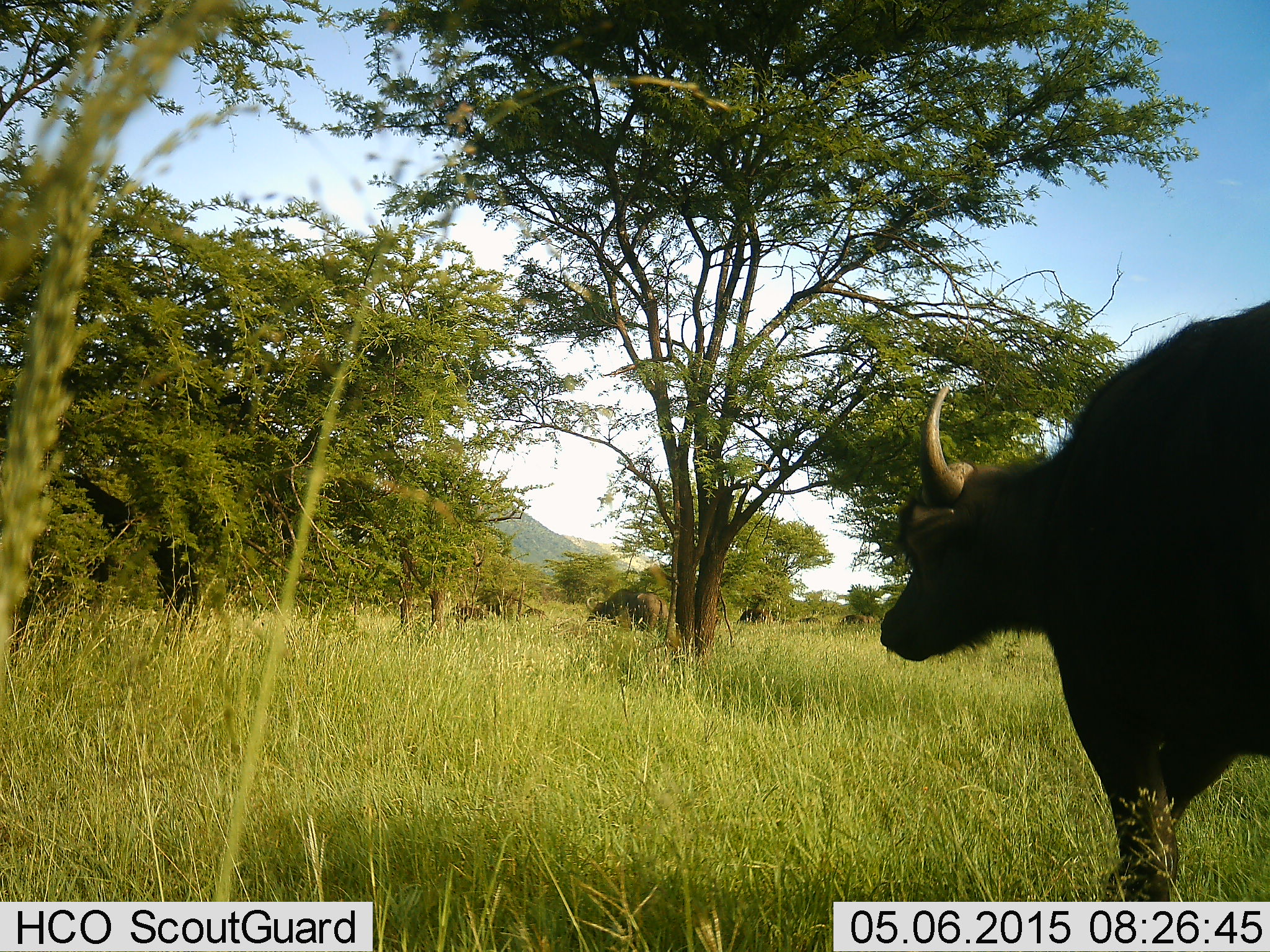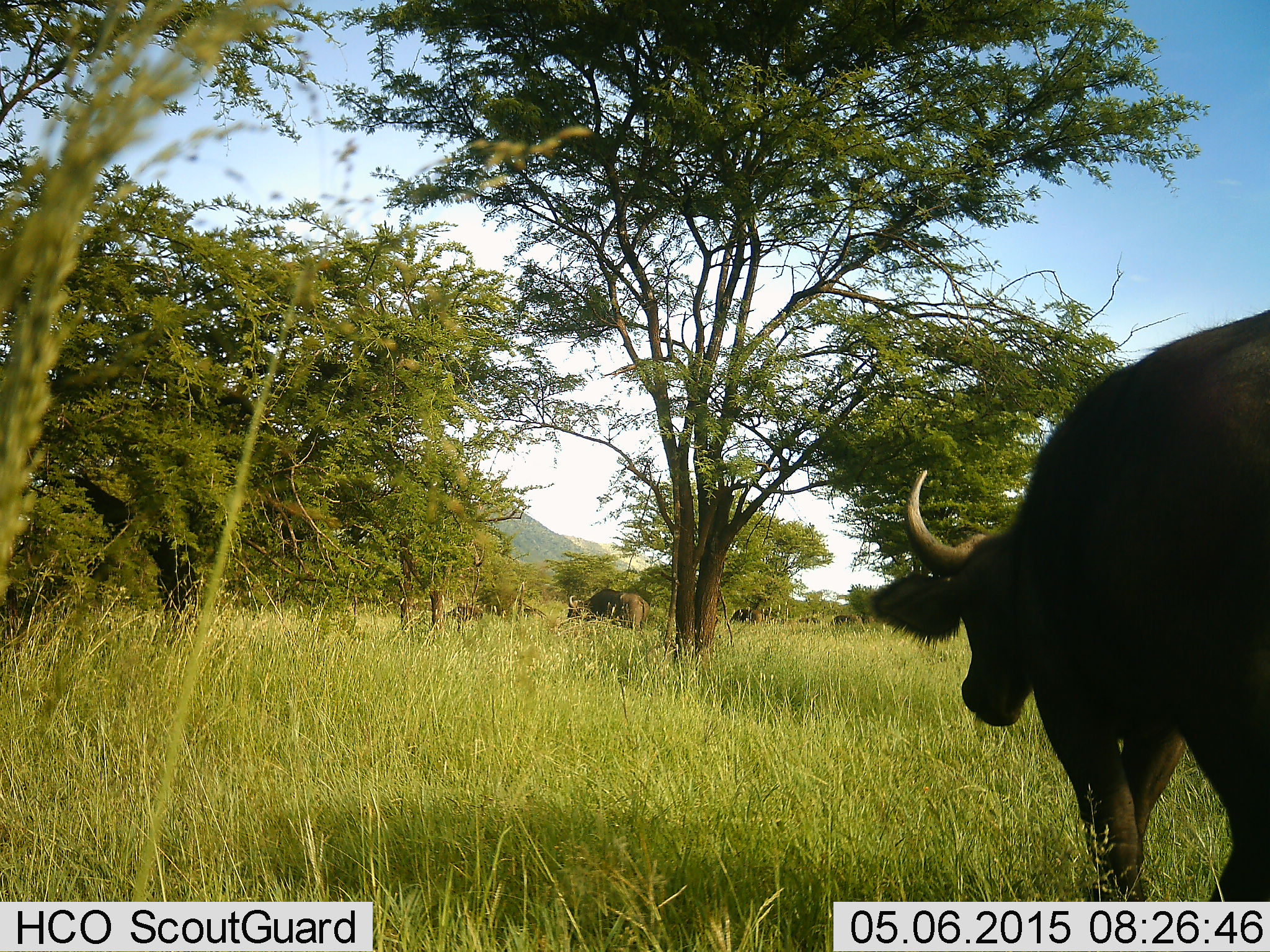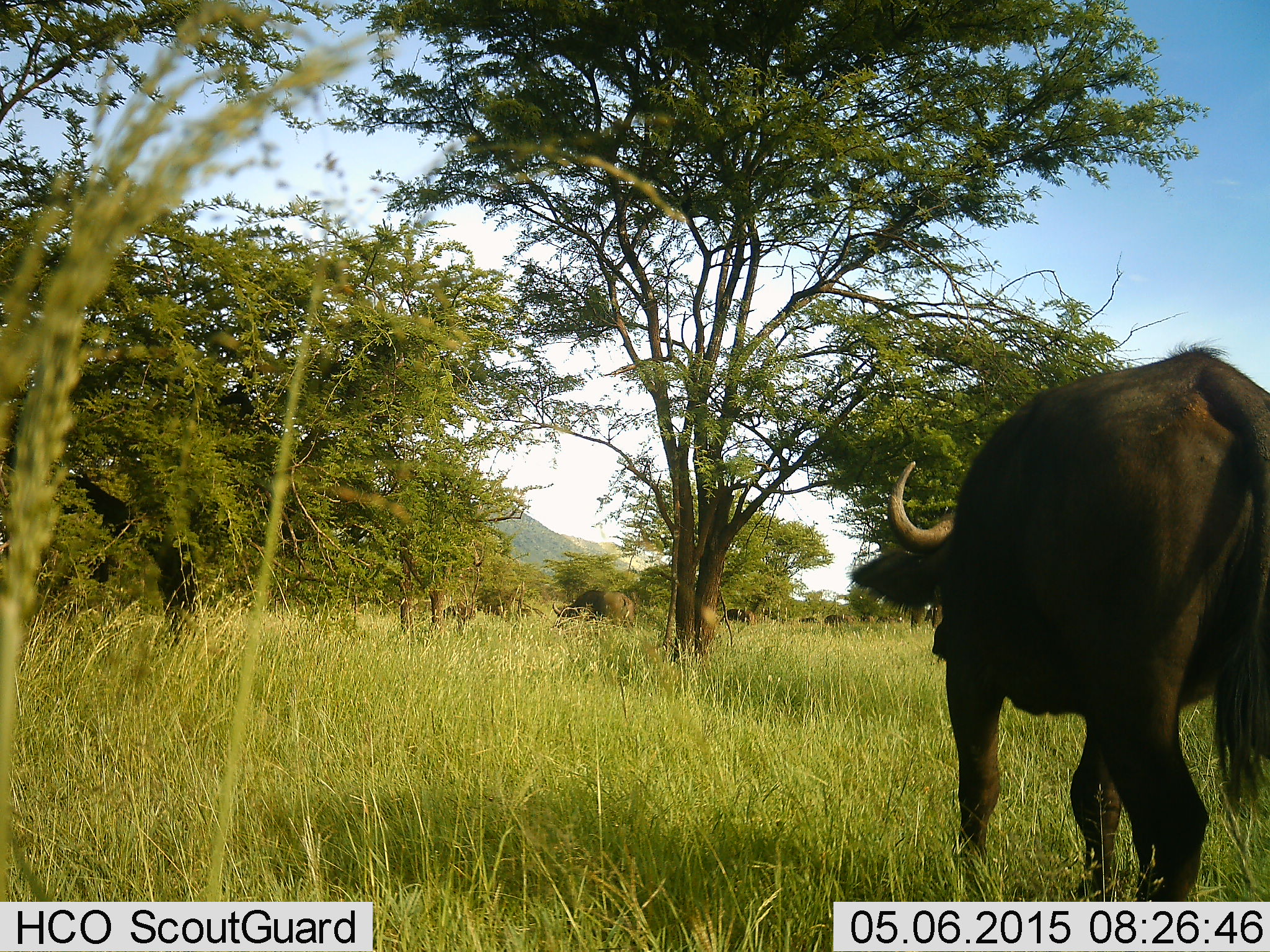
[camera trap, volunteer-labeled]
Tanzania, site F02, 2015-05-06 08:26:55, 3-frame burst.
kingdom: Animalia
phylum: Chordata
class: Mammalia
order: Artiodactyla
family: Bovidae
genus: Syncerus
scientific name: Syncerus caffer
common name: cape buffalo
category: buffalo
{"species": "buffalo (cape buffalo) (Syncerus caffer)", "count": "10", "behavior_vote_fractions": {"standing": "40%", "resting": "0%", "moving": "90%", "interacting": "10%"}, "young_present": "10%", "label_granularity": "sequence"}